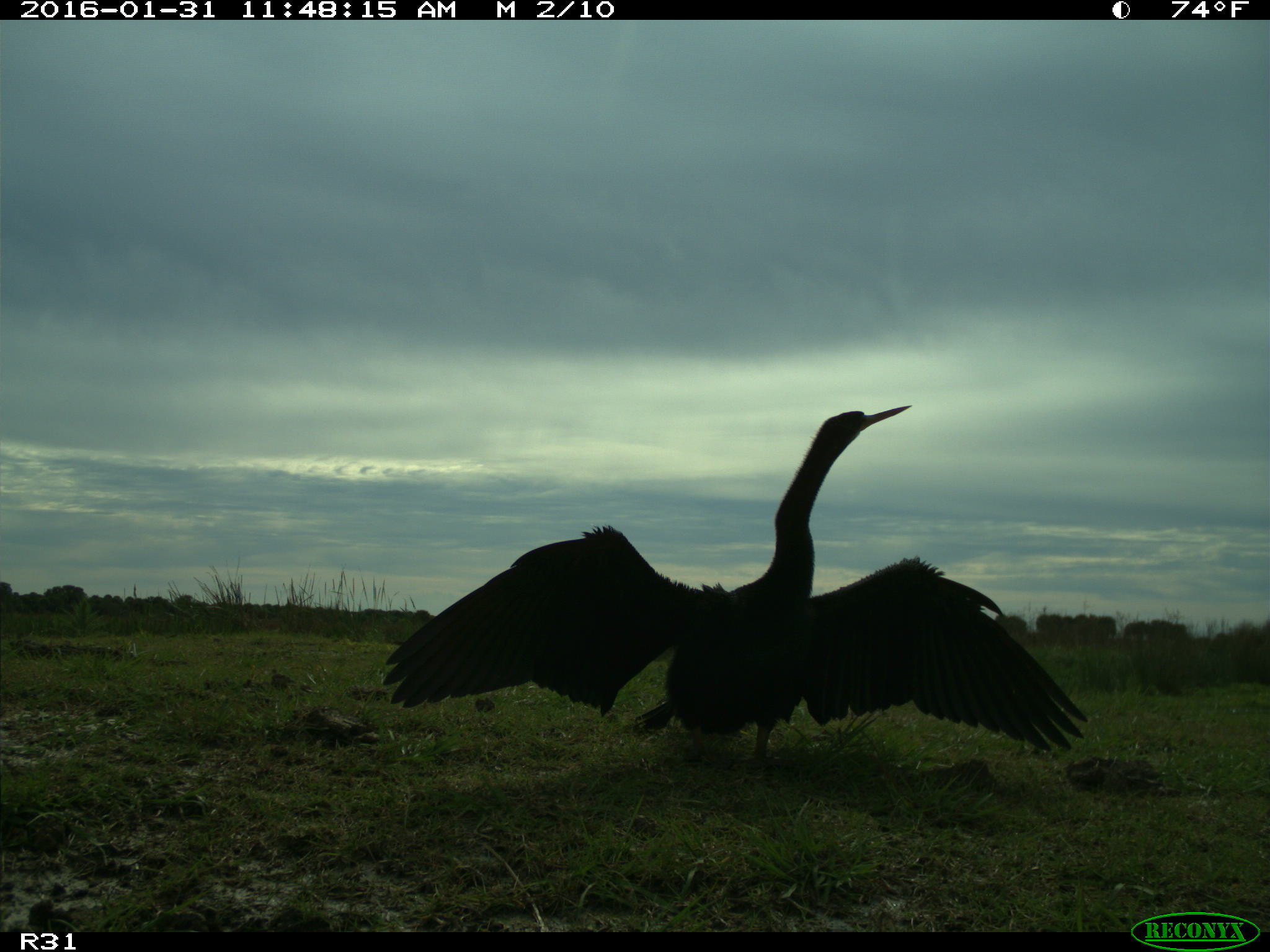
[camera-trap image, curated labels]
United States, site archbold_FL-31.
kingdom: Animalia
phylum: Chordata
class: Aves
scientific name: Aves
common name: birds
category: unidentified bird